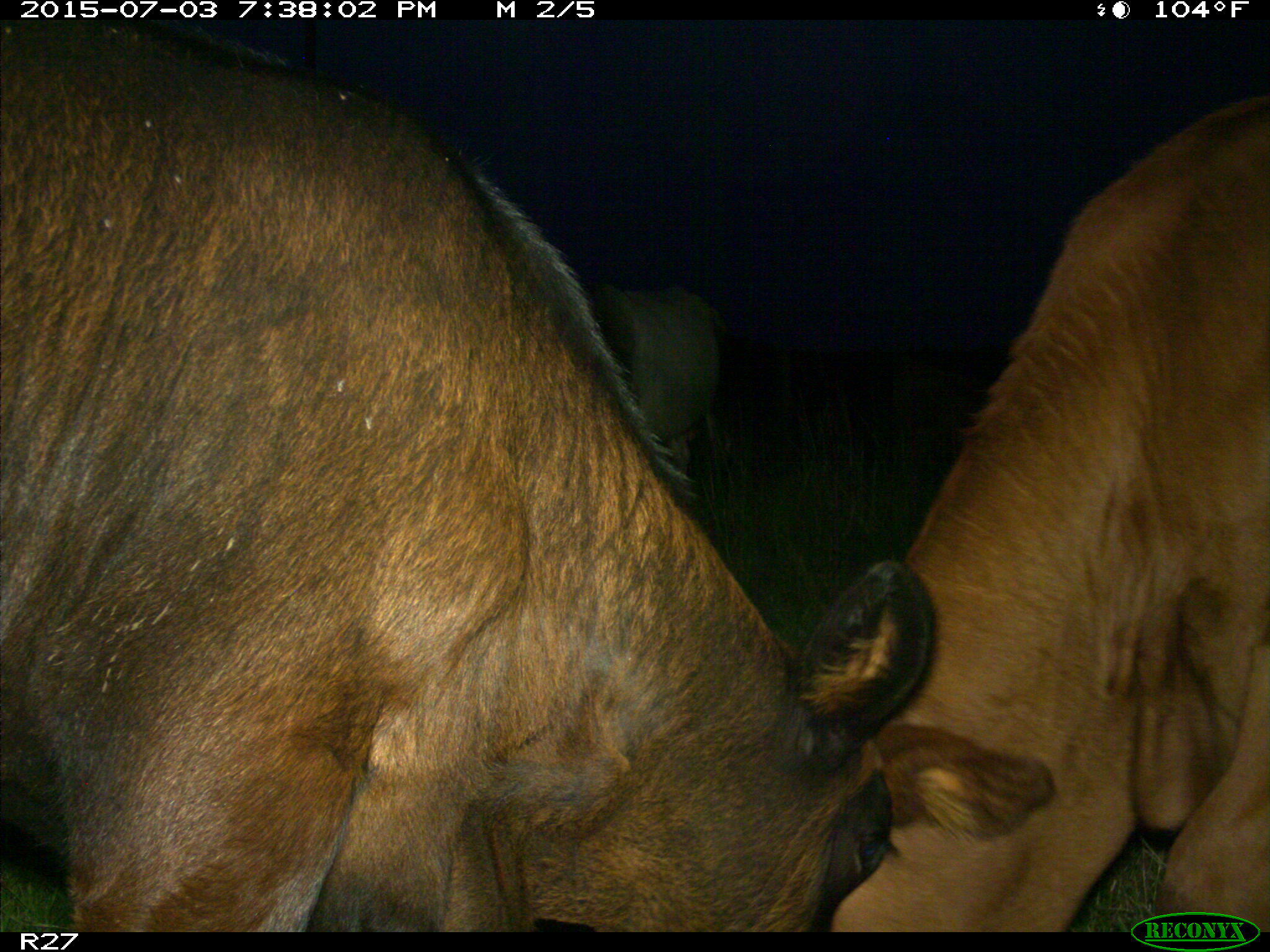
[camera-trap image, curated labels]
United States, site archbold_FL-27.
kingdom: Animalia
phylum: Chordata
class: Mammalia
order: Artiodactyla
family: Bovidae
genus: Bos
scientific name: Bos taurus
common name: domestic cow